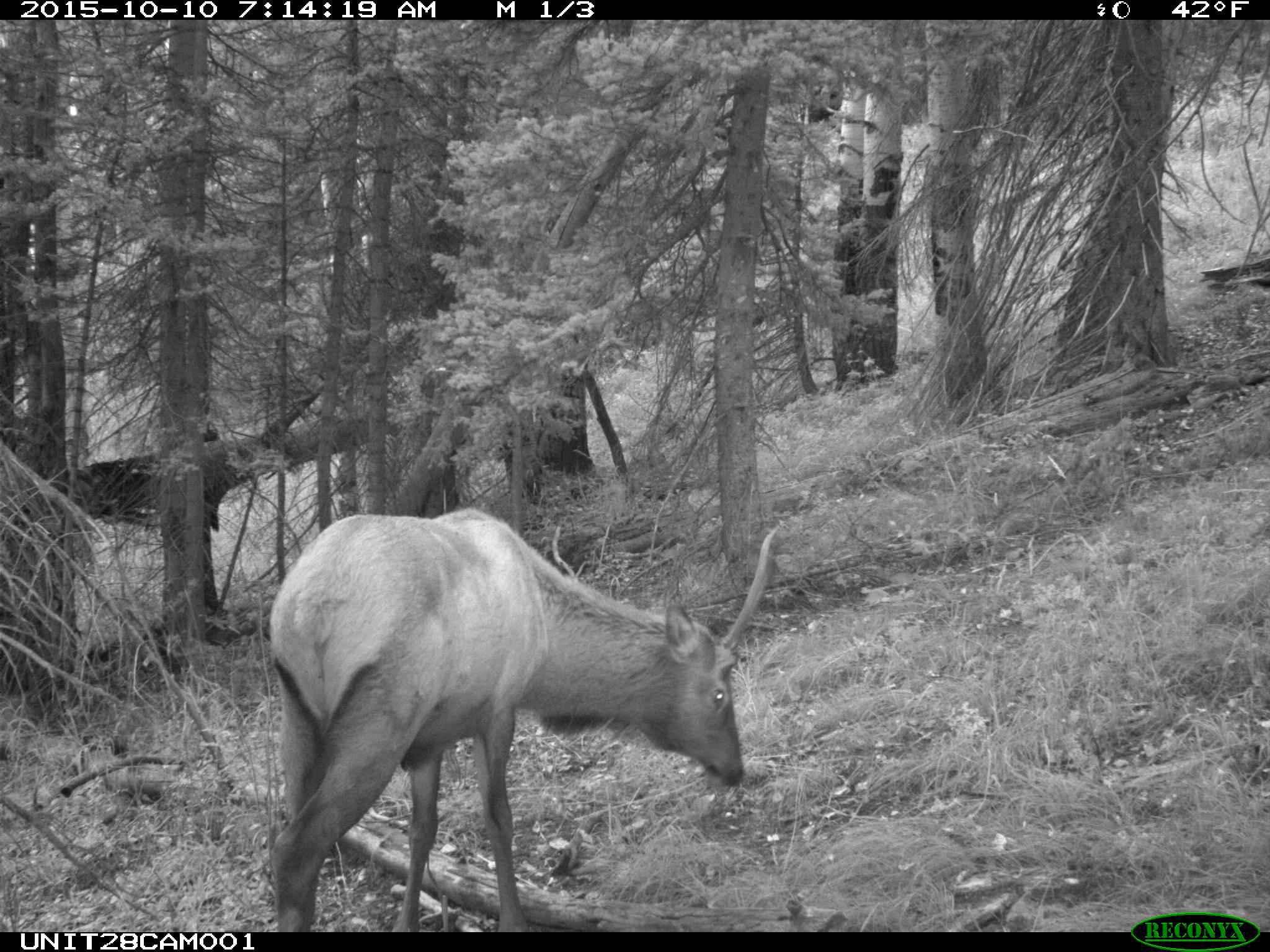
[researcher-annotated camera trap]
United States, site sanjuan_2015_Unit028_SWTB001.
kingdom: Animalia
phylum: Chordata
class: Mammalia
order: Artiodactyla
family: Cervidae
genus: Cervus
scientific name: Cervus elaphus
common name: red deer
Cervus elaphus (red deer).